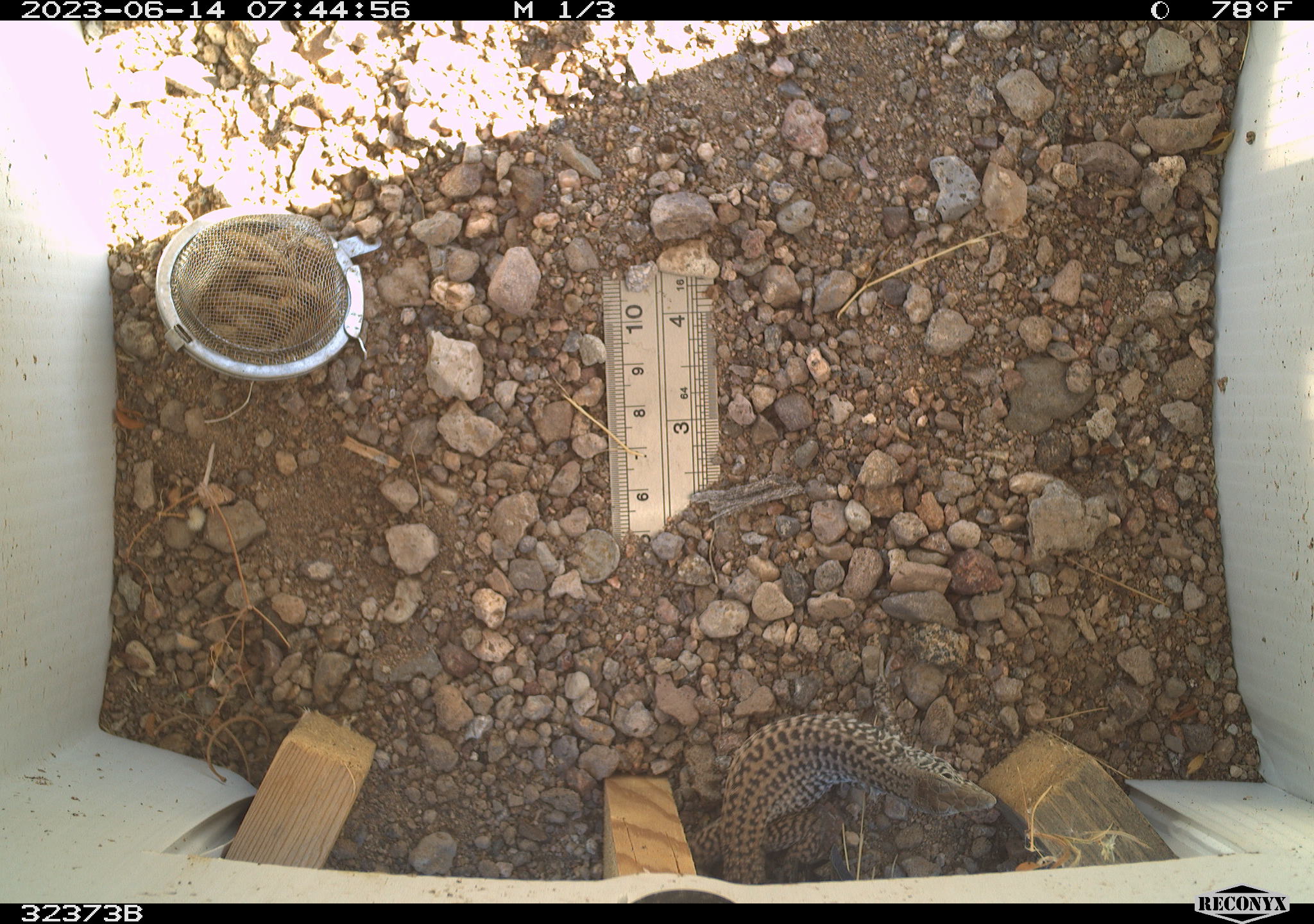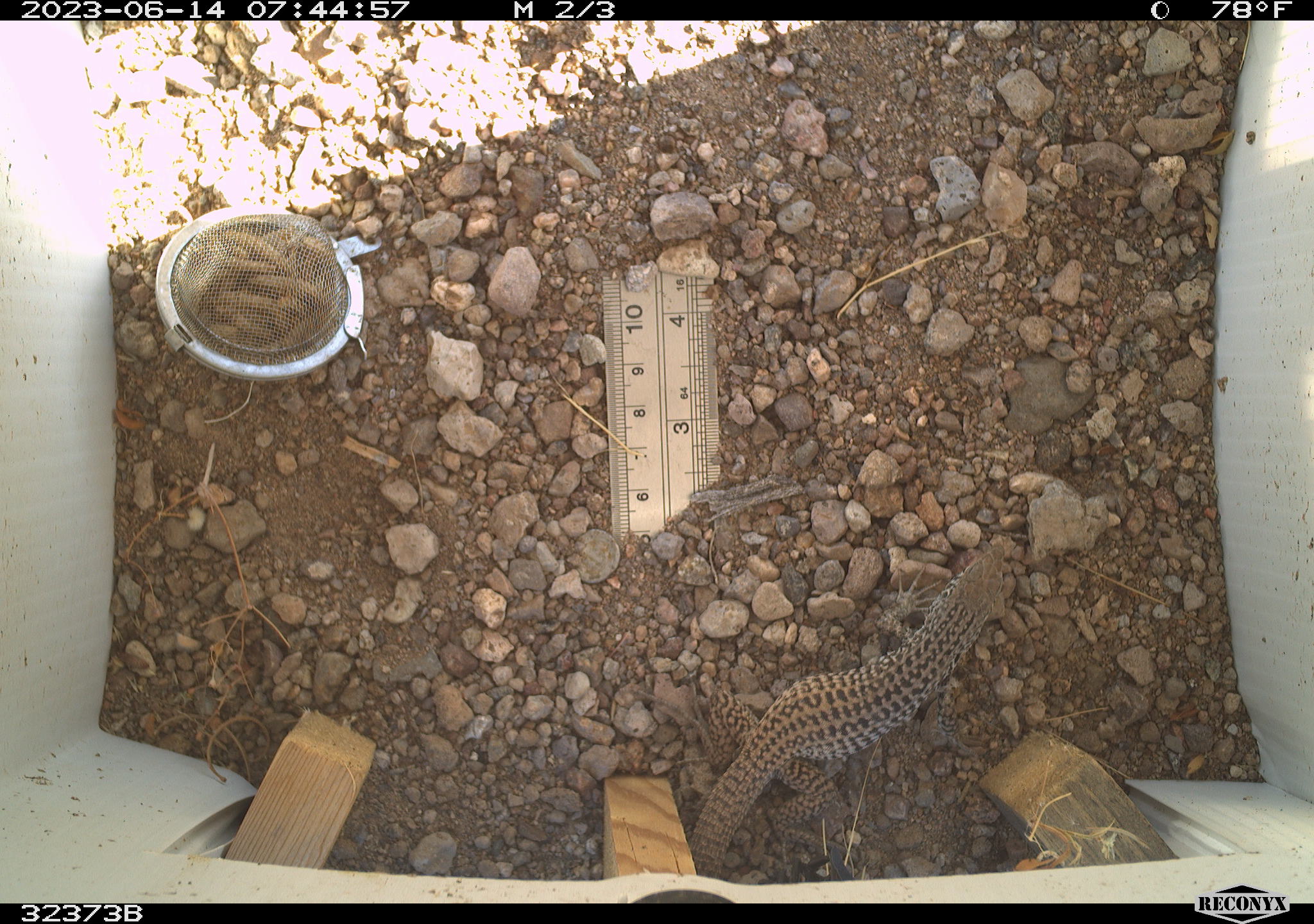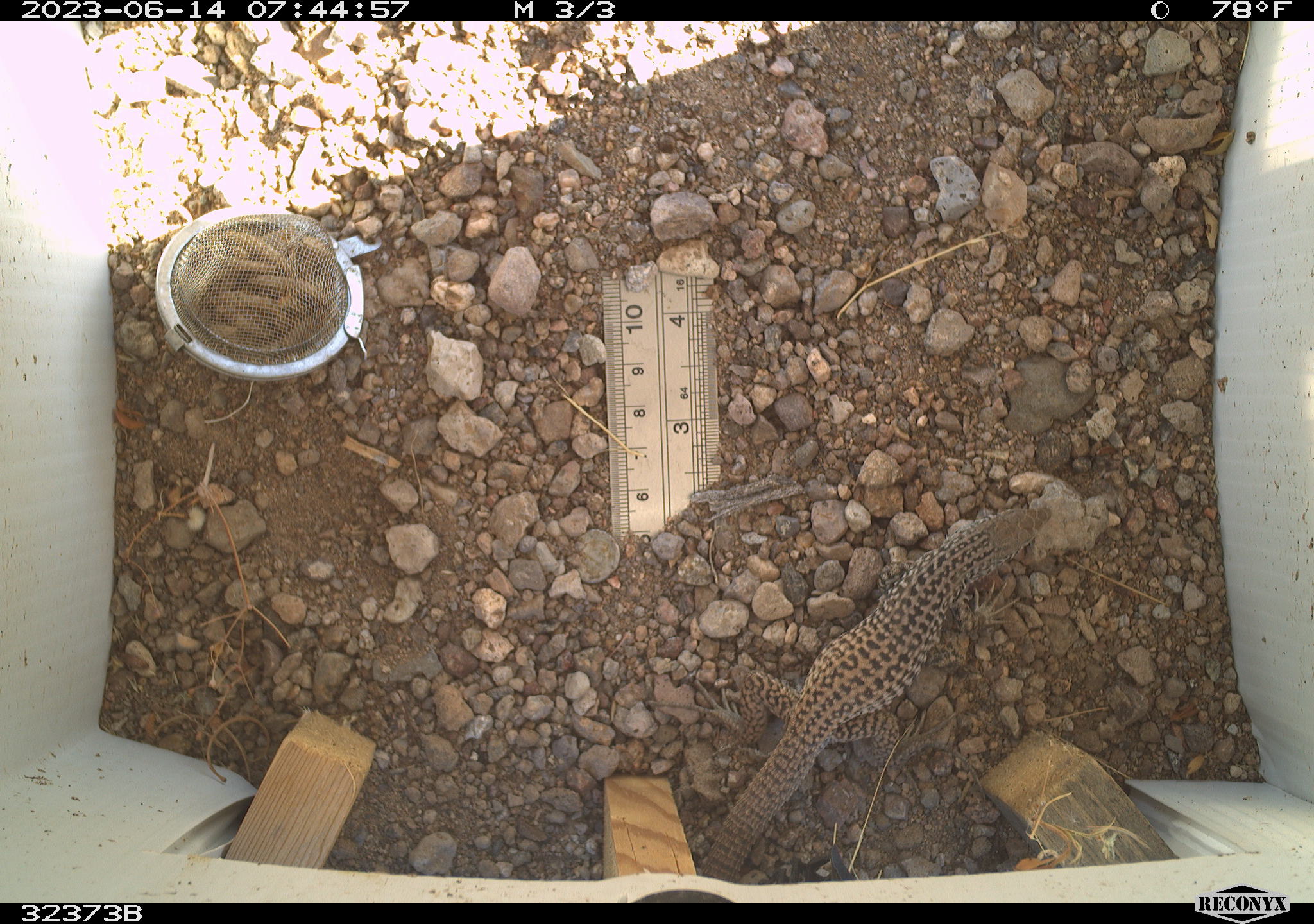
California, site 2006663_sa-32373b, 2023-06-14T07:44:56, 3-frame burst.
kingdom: Animalia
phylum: Chordata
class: Reptilia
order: Squamata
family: Teiidae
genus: Aspidoscelis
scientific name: Aspidoscelis tigris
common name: western whiptail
Western whiptail (Aspidoscelis tigris).